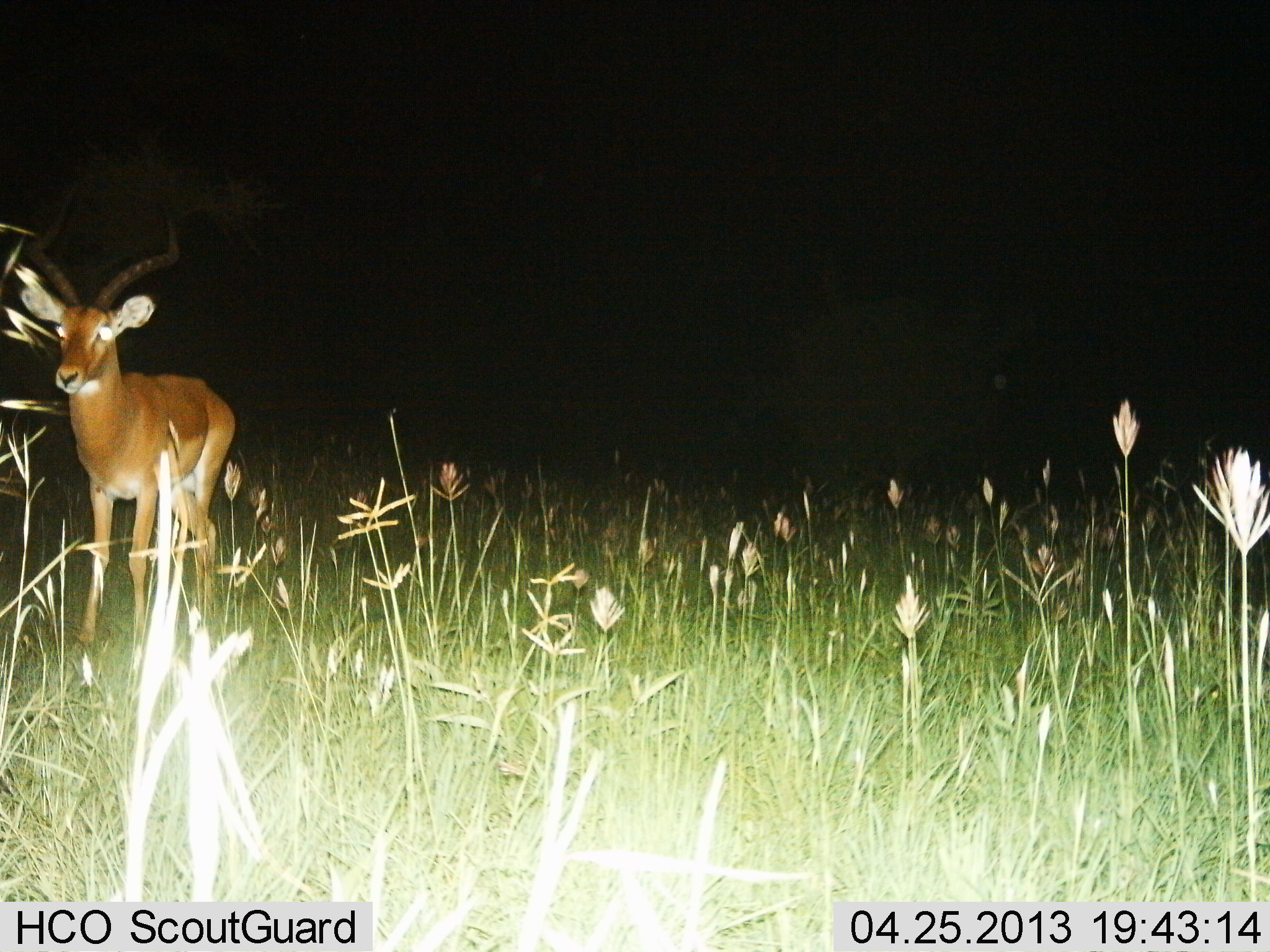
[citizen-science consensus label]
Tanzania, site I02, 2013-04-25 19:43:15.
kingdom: Animalia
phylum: Chordata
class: Mammalia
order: Artiodactyla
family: Bovidae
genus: Aepyceros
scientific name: Aepyceros melampus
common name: impala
Impala (Aepyceros melampus), count 1. Behavior (volunteer vote fractions): standing 90%, resting 0%, moving 10%, interacting 0%. Young present (vote fraction): 0%. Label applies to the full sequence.